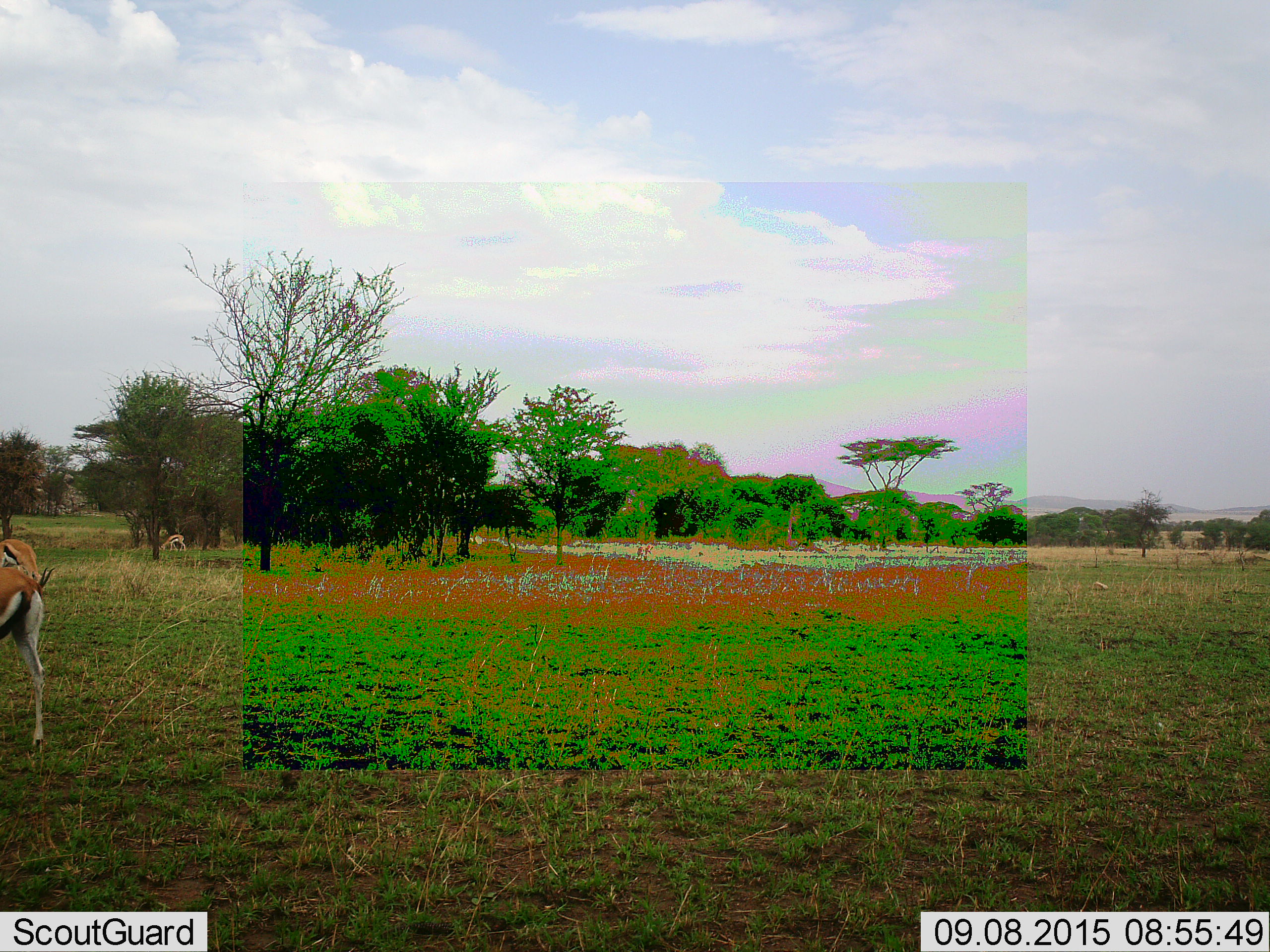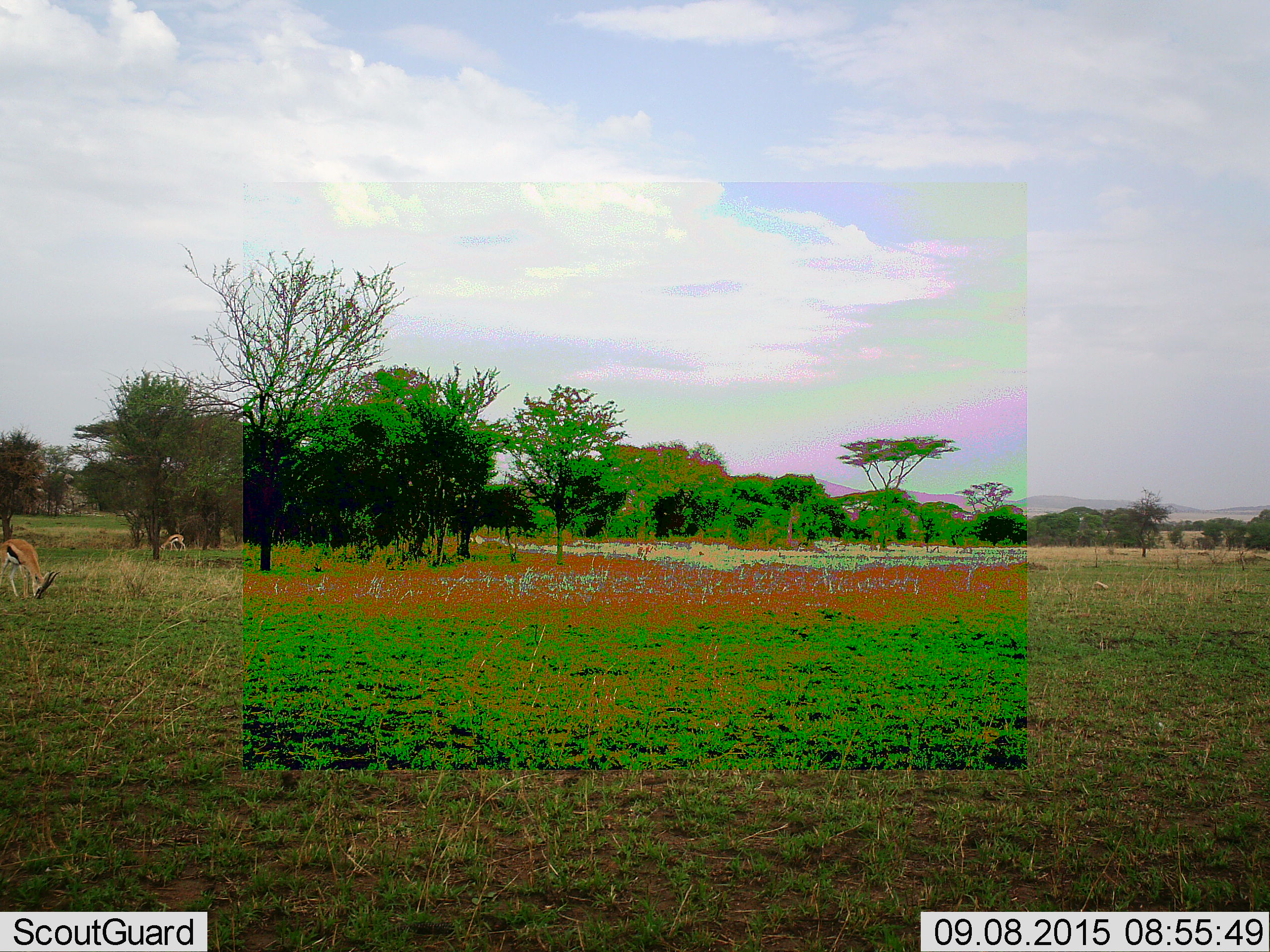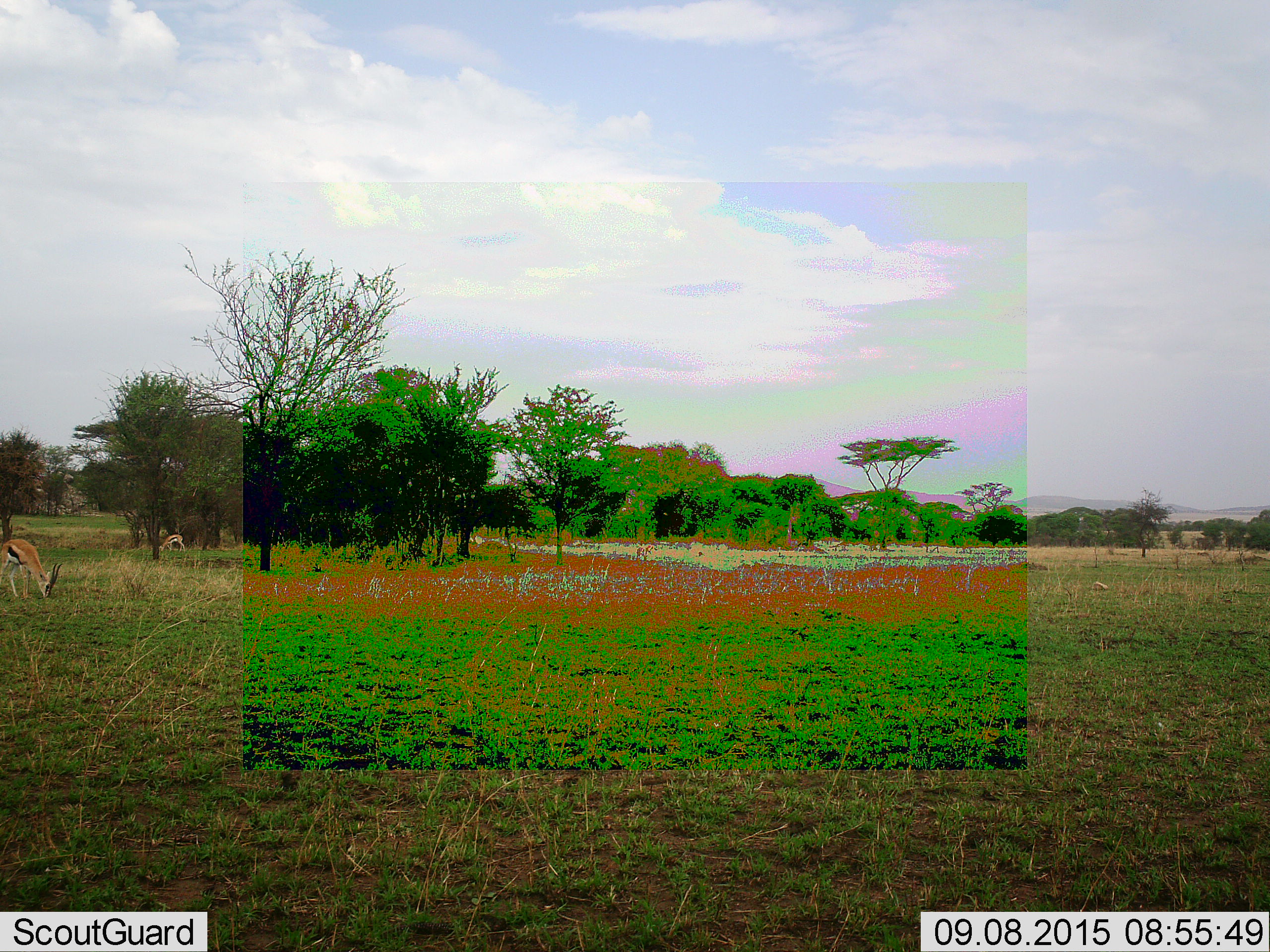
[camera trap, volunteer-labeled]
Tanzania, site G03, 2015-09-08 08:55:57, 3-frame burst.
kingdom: Animalia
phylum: Chordata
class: Mammalia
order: Artiodactyla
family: Bovidae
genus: Eudorcas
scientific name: Eudorcas thomsonii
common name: thomson's gazelle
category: gazellethomsons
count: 3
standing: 53%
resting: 0%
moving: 47%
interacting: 0%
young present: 6%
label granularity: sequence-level